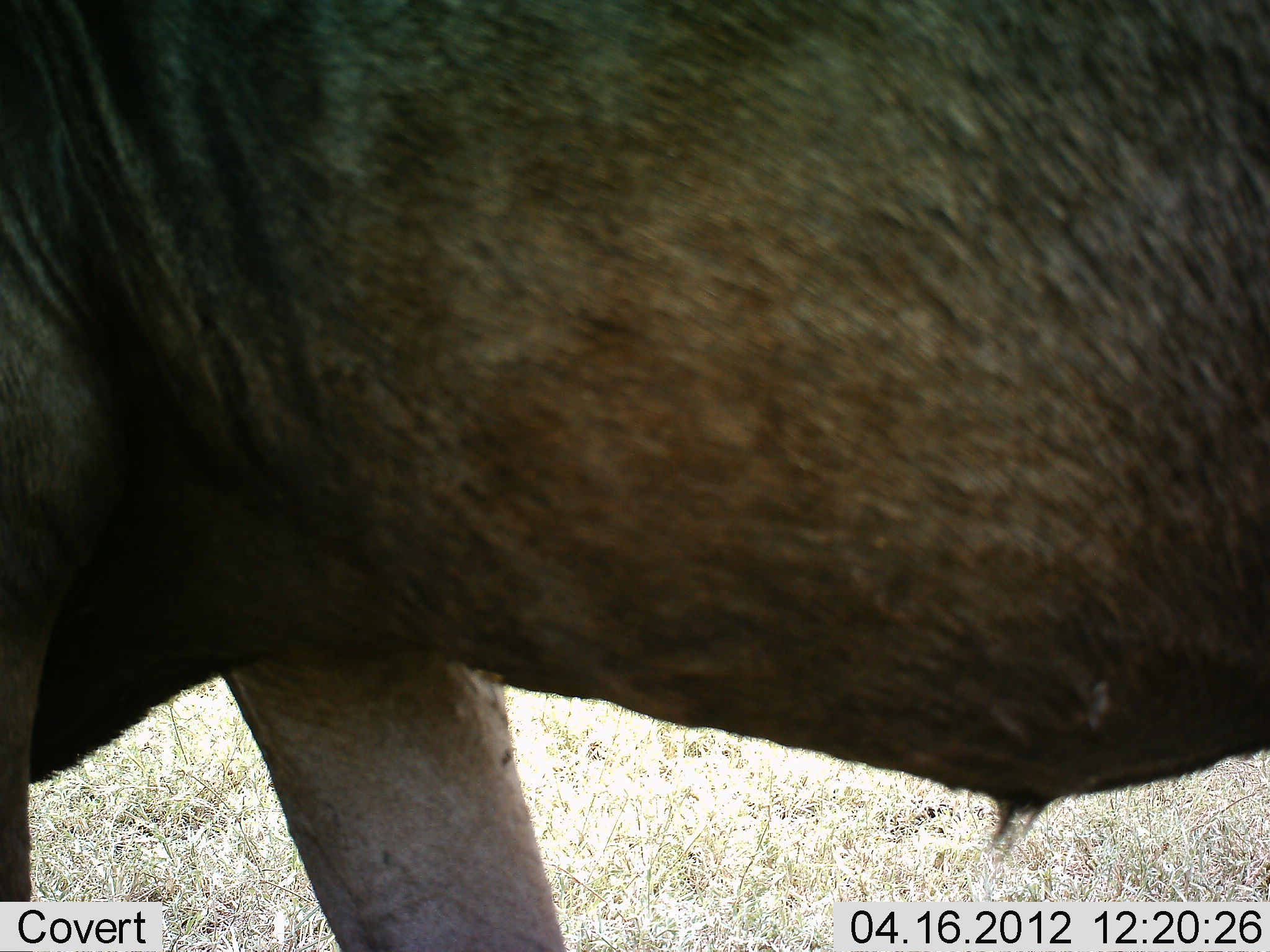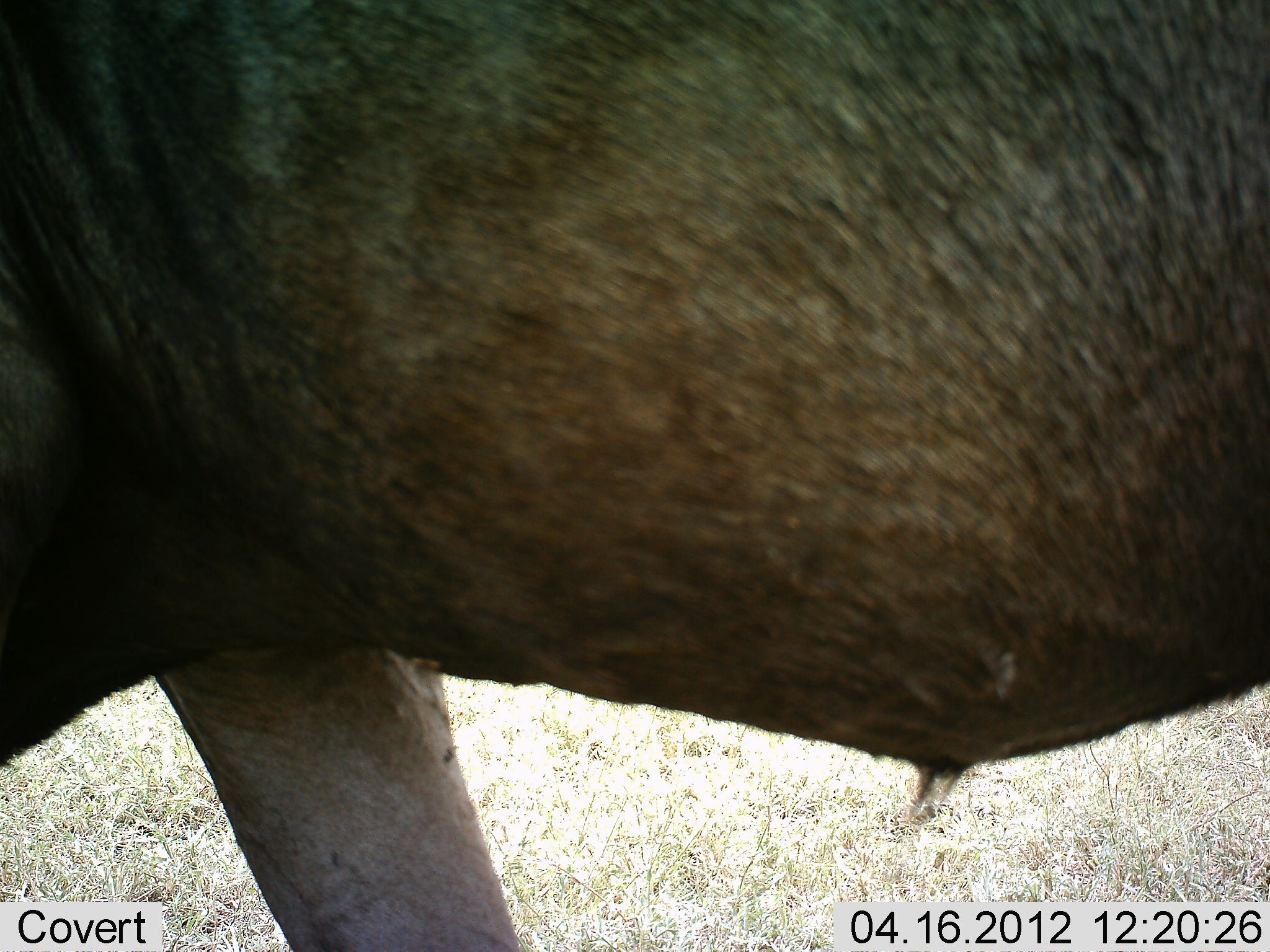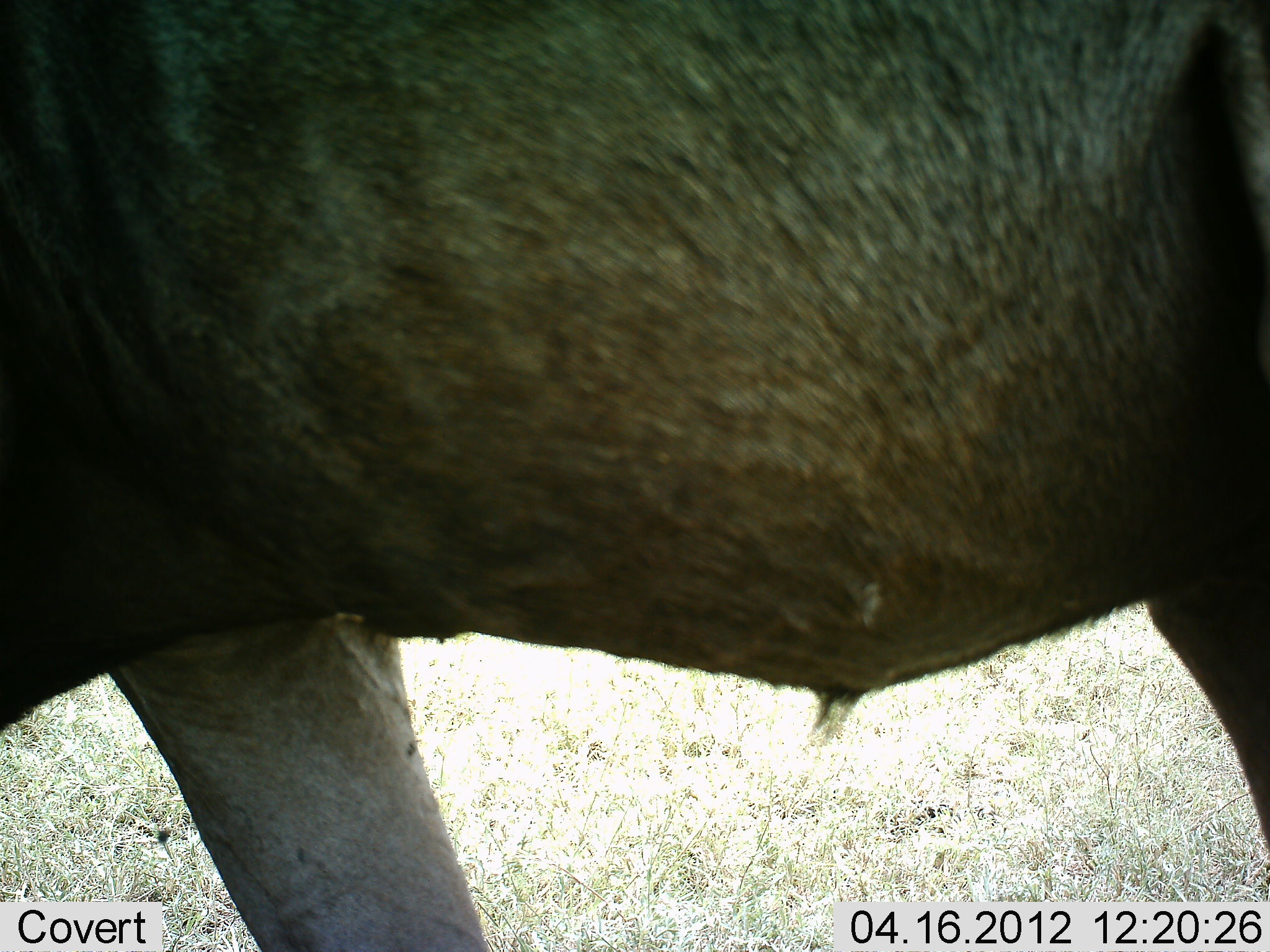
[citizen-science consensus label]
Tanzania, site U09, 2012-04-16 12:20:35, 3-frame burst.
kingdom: Animalia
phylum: Chordata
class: Mammalia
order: Artiodactyla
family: Bovidae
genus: Connochaetes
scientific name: Connochaetes taurinus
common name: blue wildebeest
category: wildebeest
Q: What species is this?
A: Wildebeest (blue wildebeest) (Connochaetes taurinus).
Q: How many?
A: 1.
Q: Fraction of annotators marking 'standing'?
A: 67%.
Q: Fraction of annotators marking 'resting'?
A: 0%.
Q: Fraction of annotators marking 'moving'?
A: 33%.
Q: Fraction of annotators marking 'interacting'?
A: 0%.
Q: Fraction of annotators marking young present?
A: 0%.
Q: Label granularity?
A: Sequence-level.